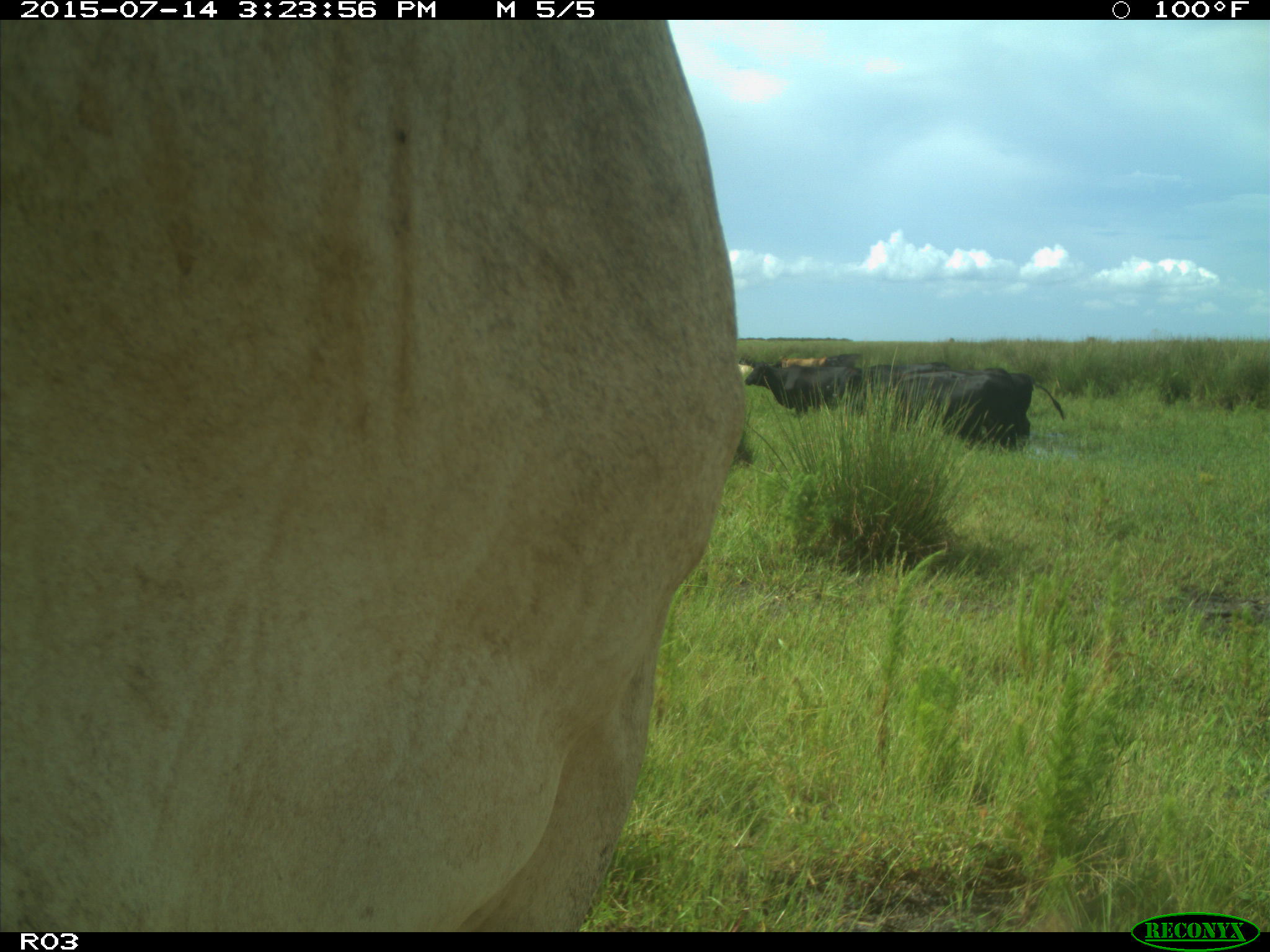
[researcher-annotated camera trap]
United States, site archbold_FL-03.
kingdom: Animalia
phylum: Chordata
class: Mammalia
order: Artiodactyla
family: Bovidae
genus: Bos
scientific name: Bos taurus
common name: domestic cow